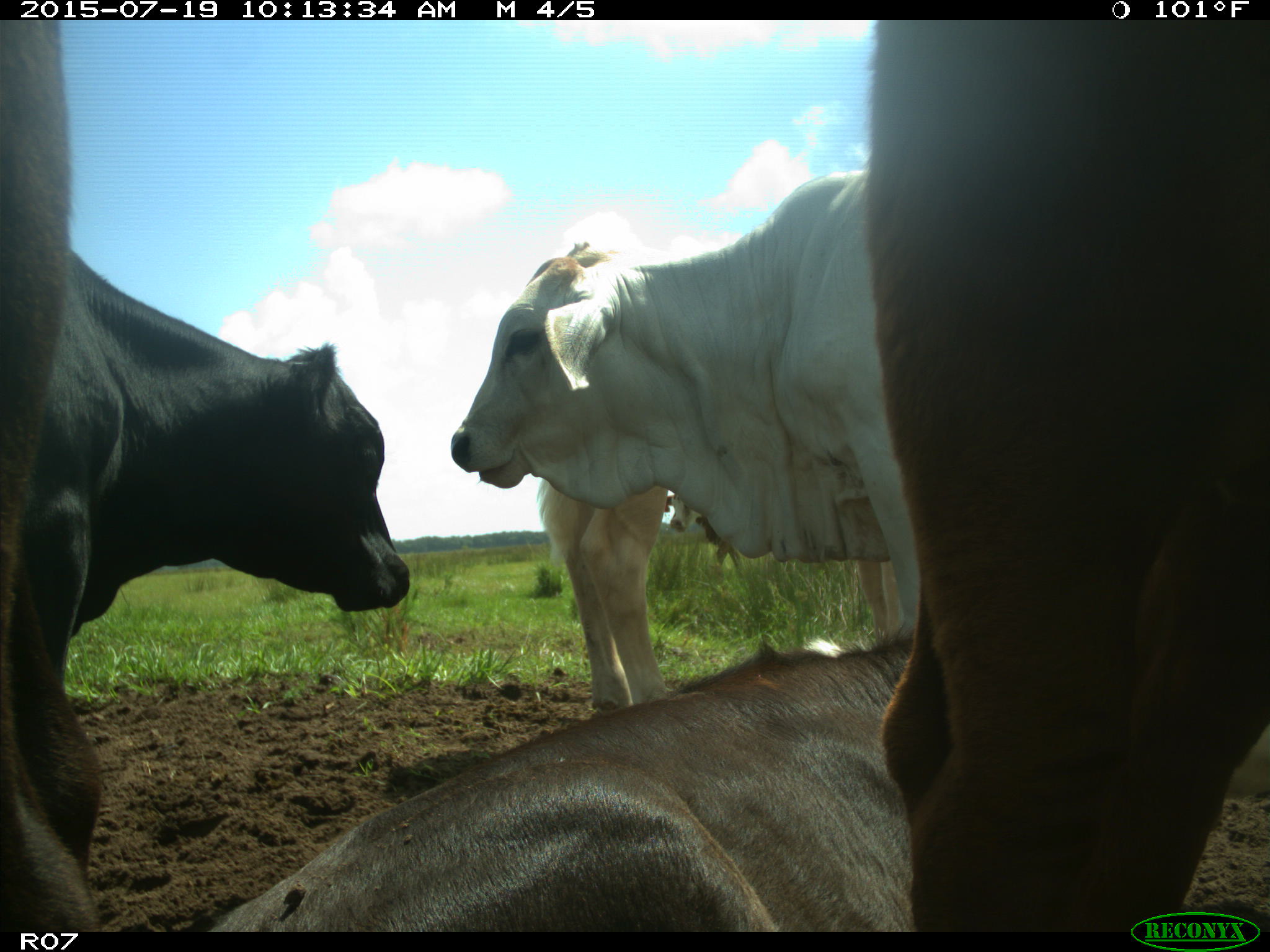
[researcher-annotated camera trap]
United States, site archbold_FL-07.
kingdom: Animalia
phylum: Chordata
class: Mammalia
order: Artiodactyla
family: Bovidae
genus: Bos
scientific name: Bos taurus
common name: domestic cow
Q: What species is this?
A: Bos taurus (domestic cow).